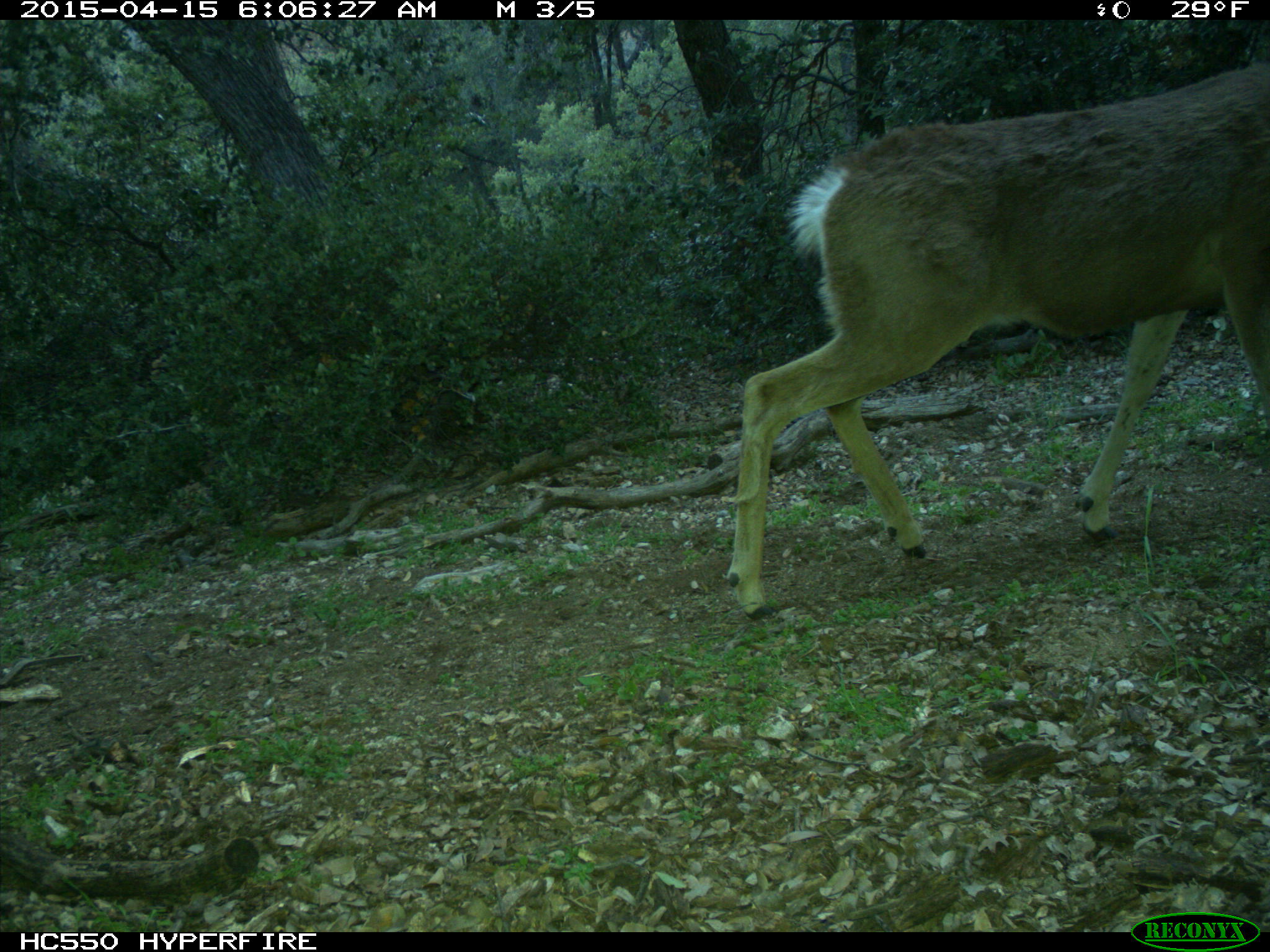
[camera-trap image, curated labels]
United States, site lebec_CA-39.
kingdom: Animalia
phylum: Chordata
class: Mammalia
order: Artiodactyla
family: Cervidae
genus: Odocoileus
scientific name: Odocoileus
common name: deer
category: unidentified deer